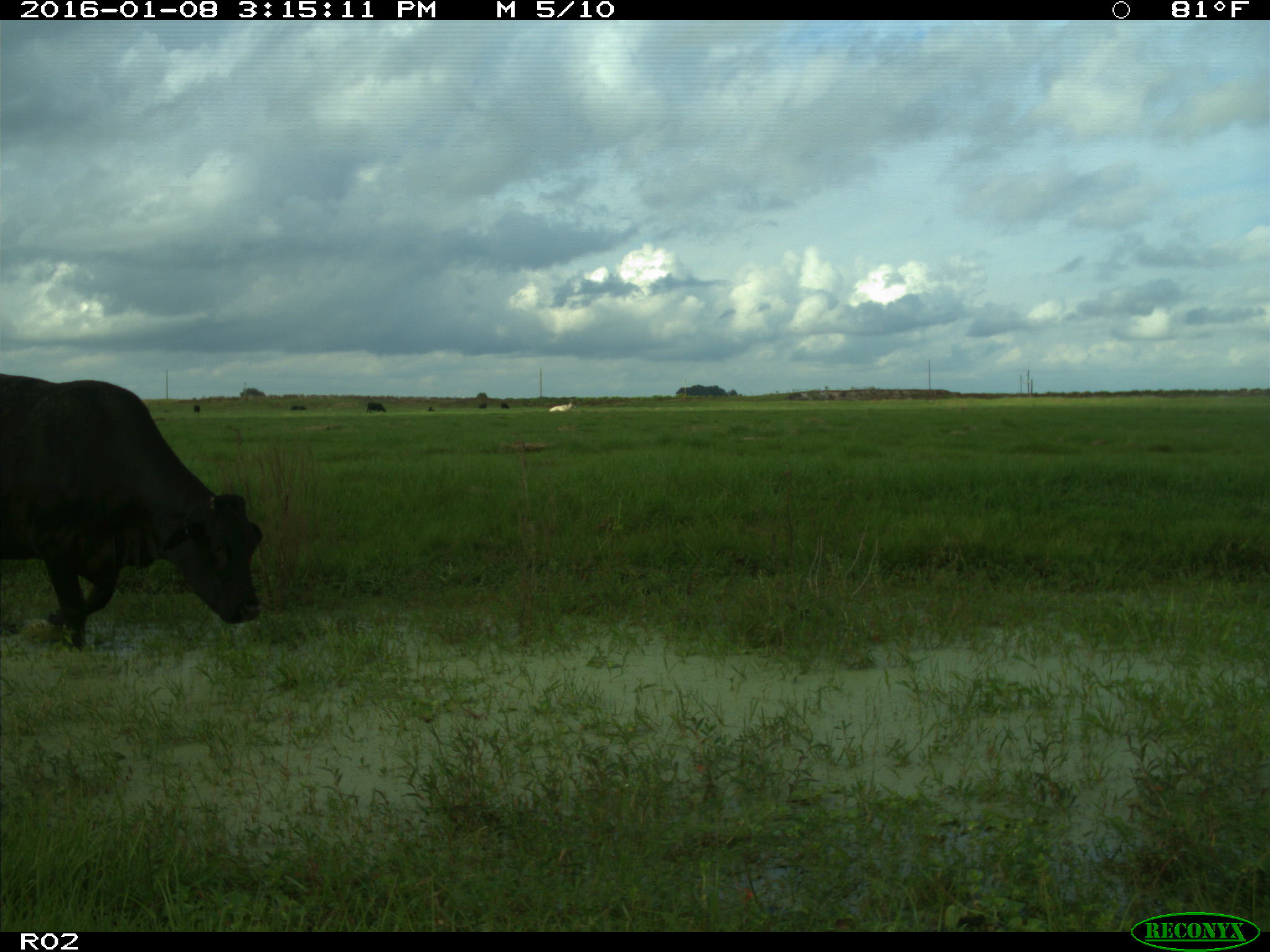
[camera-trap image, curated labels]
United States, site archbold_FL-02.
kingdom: Animalia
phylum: Chordata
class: Mammalia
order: Artiodactyla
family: Bovidae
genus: Bos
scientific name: Bos taurus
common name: domestic cow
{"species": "Bos taurus (domestic cow)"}